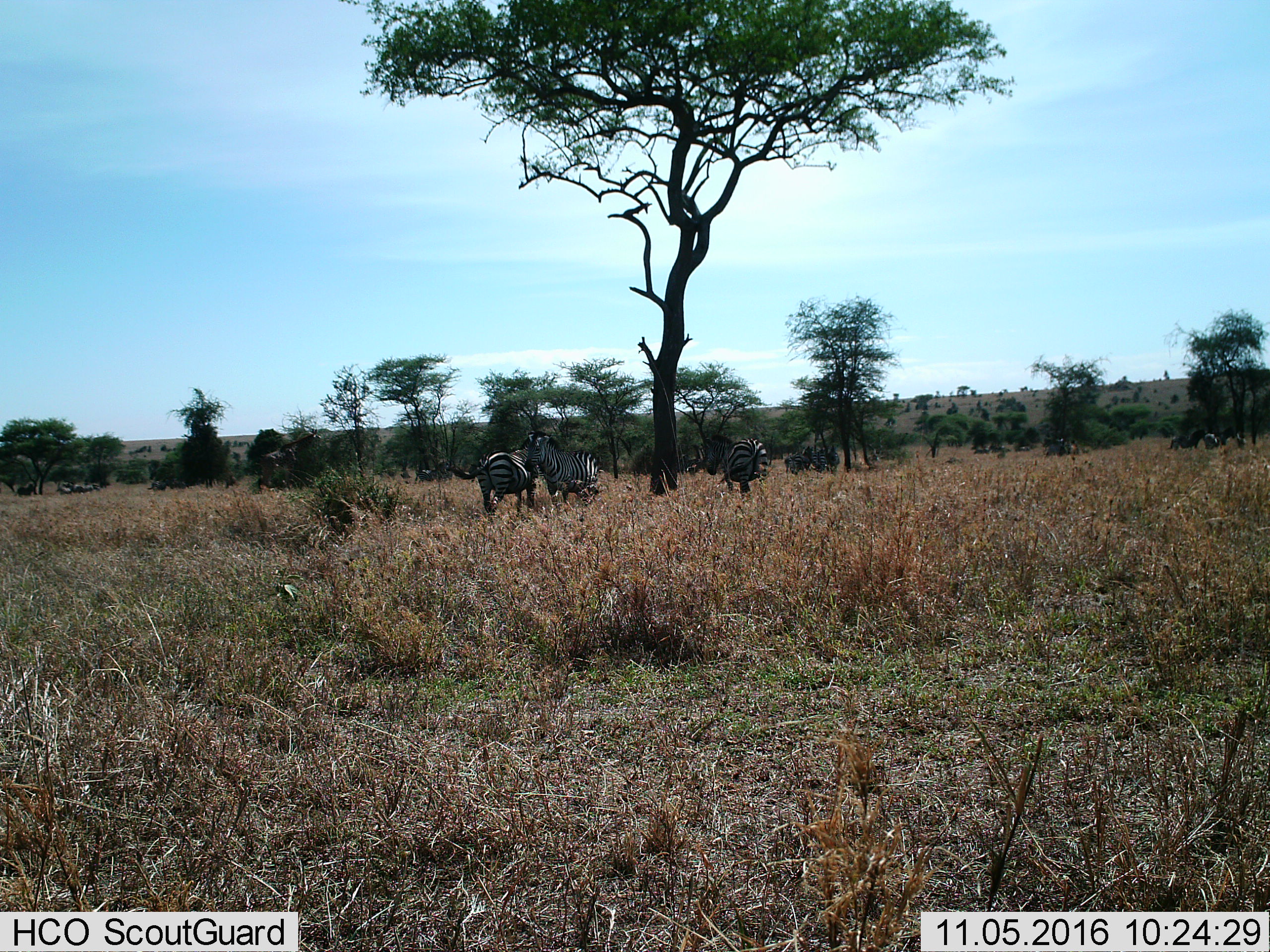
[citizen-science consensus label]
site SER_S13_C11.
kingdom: Animalia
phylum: Chordata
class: Mammalia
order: Perissodactyla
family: Equidae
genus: Equus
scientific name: Equus quagga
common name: plains zebra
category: zebraplains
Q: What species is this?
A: Zebraplains (plains zebra) (Equus quagga).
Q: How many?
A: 11-50.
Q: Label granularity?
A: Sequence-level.